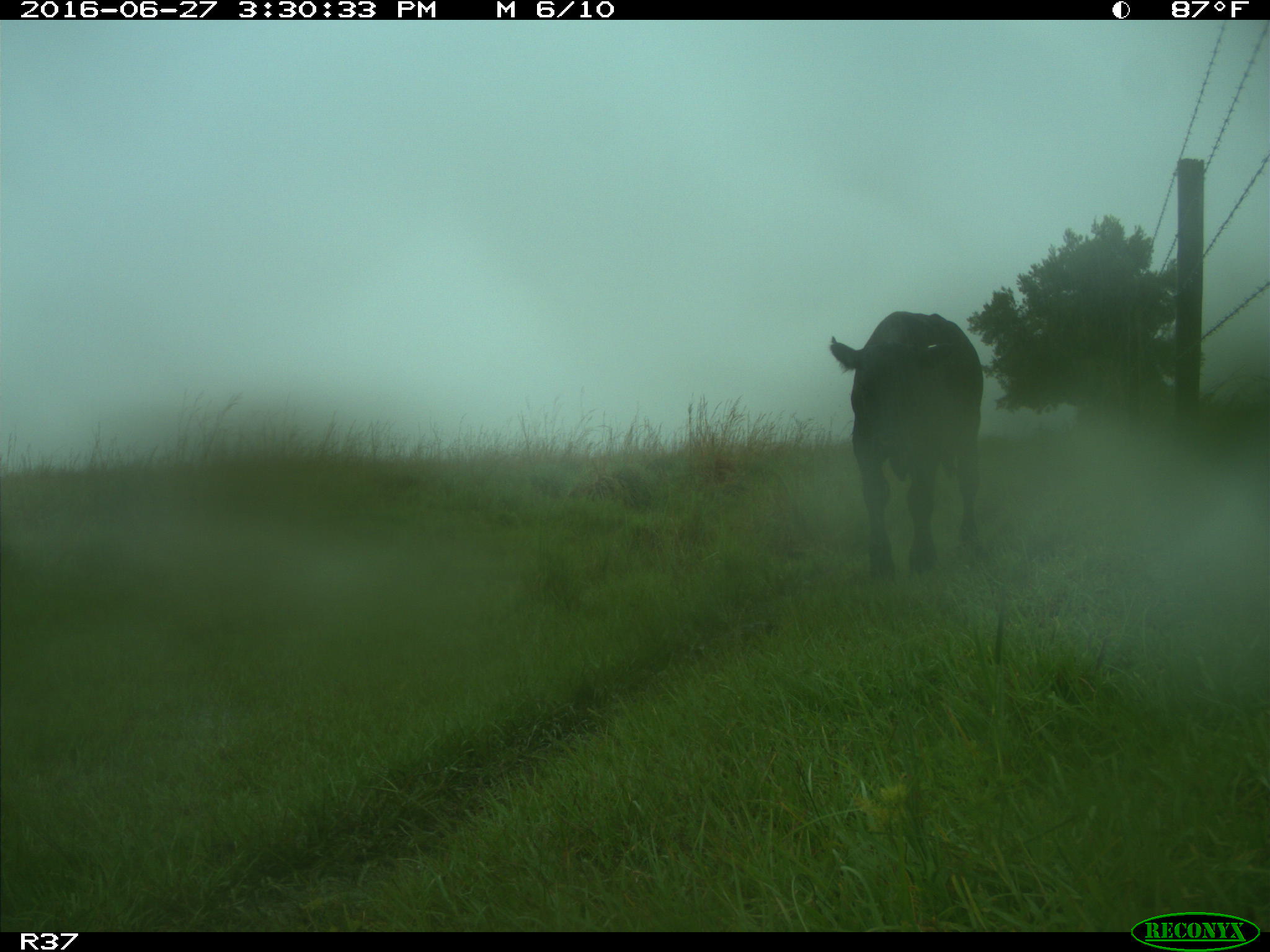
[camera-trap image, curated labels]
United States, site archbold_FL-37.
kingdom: Animalia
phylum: Chordata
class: Mammalia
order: Artiodactyla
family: Bovidae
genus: Bos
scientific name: Bos taurus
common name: domestic cow